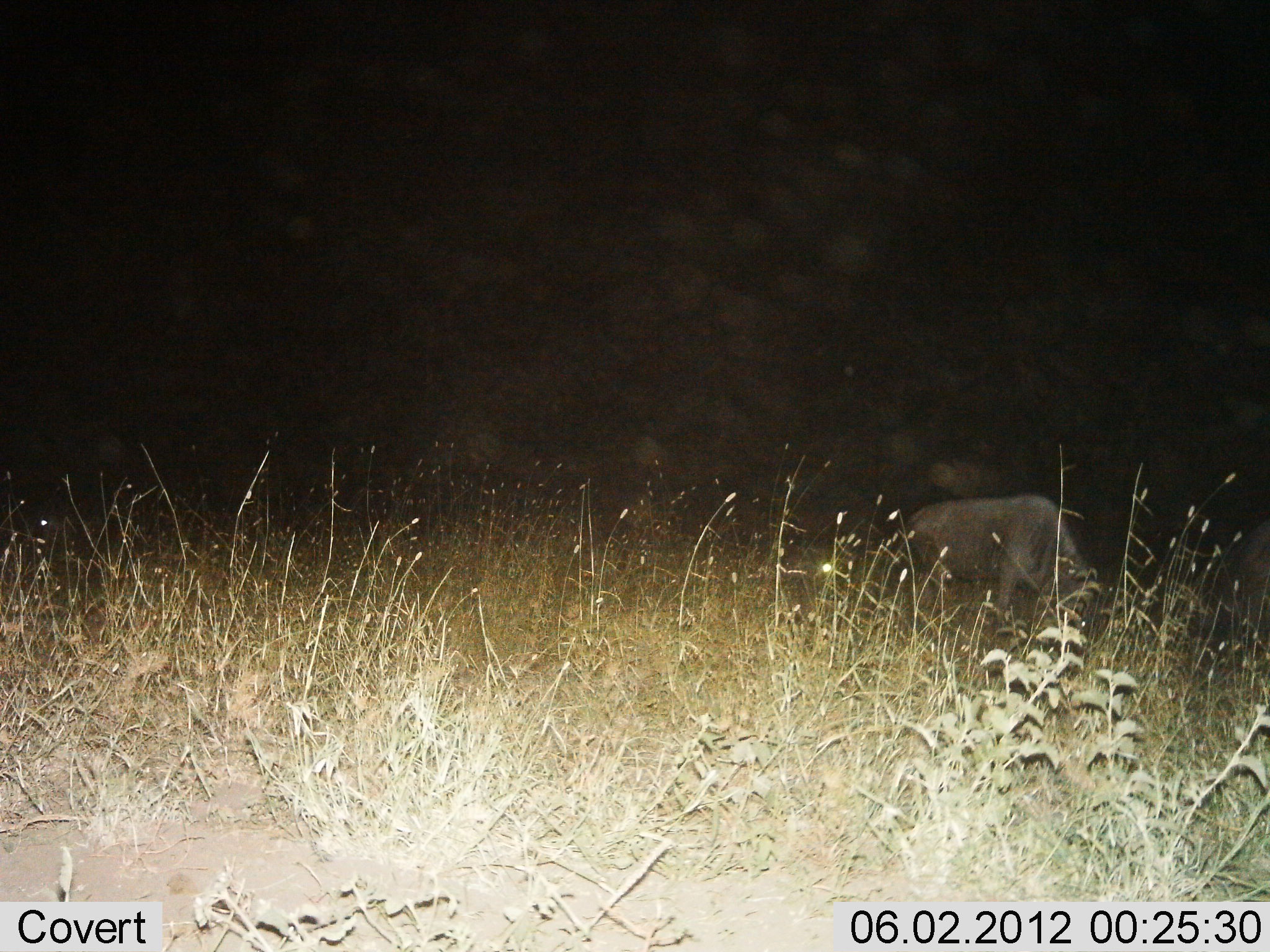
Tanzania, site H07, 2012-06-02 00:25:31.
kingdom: Animalia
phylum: Chordata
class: Mammalia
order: Artiodactyla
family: Bovidae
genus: Connochaetes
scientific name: Connochaetes taurinus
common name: blue wildebeest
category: wildebeest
Wildebeest (blue wildebeest) (Connochaetes taurinus), count 1. Behavior (volunteer vote fractions): standing 40%, resting 0%, moving 10%, interacting 0%. Young present (vote fraction): 0%. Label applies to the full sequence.